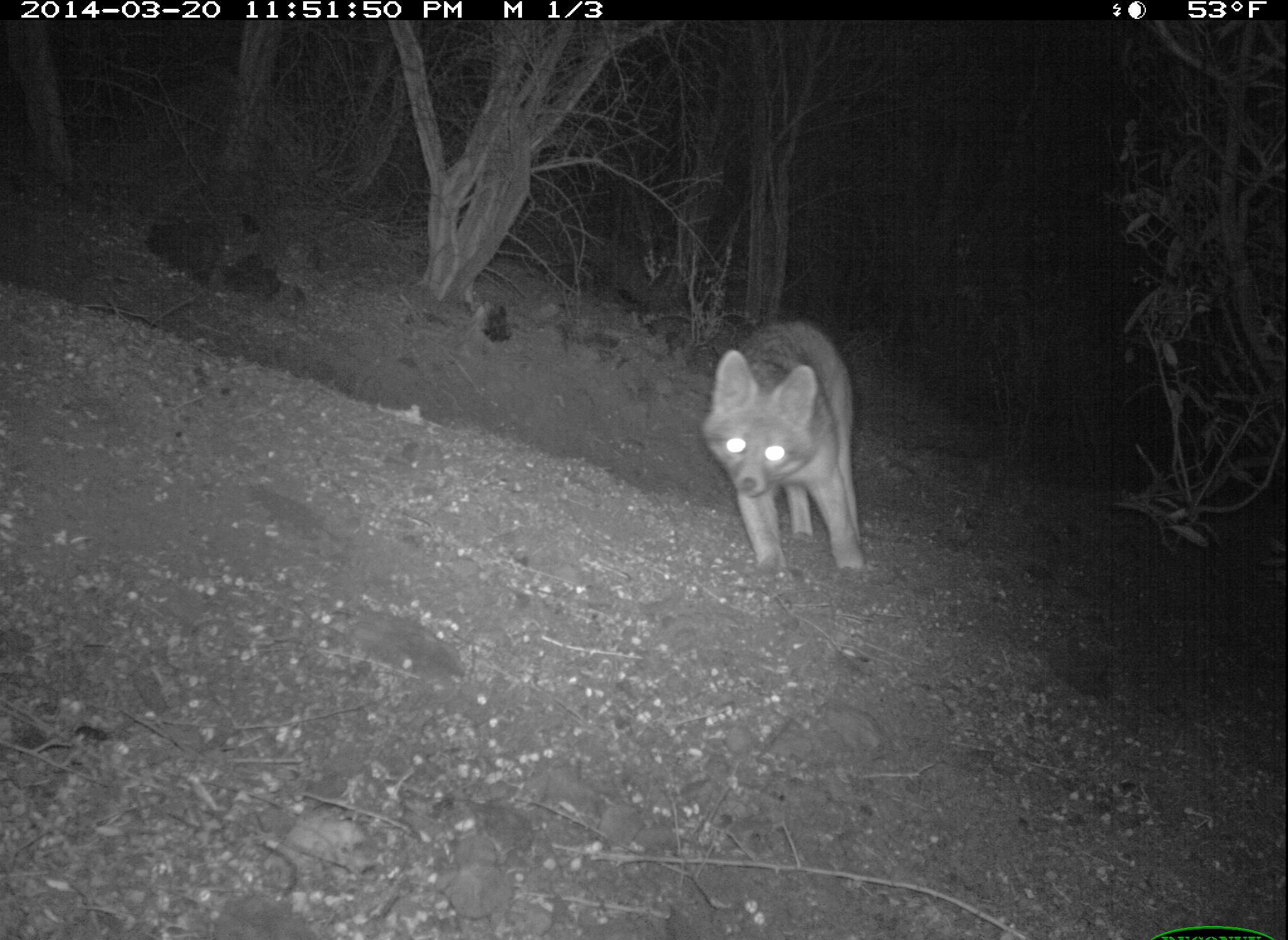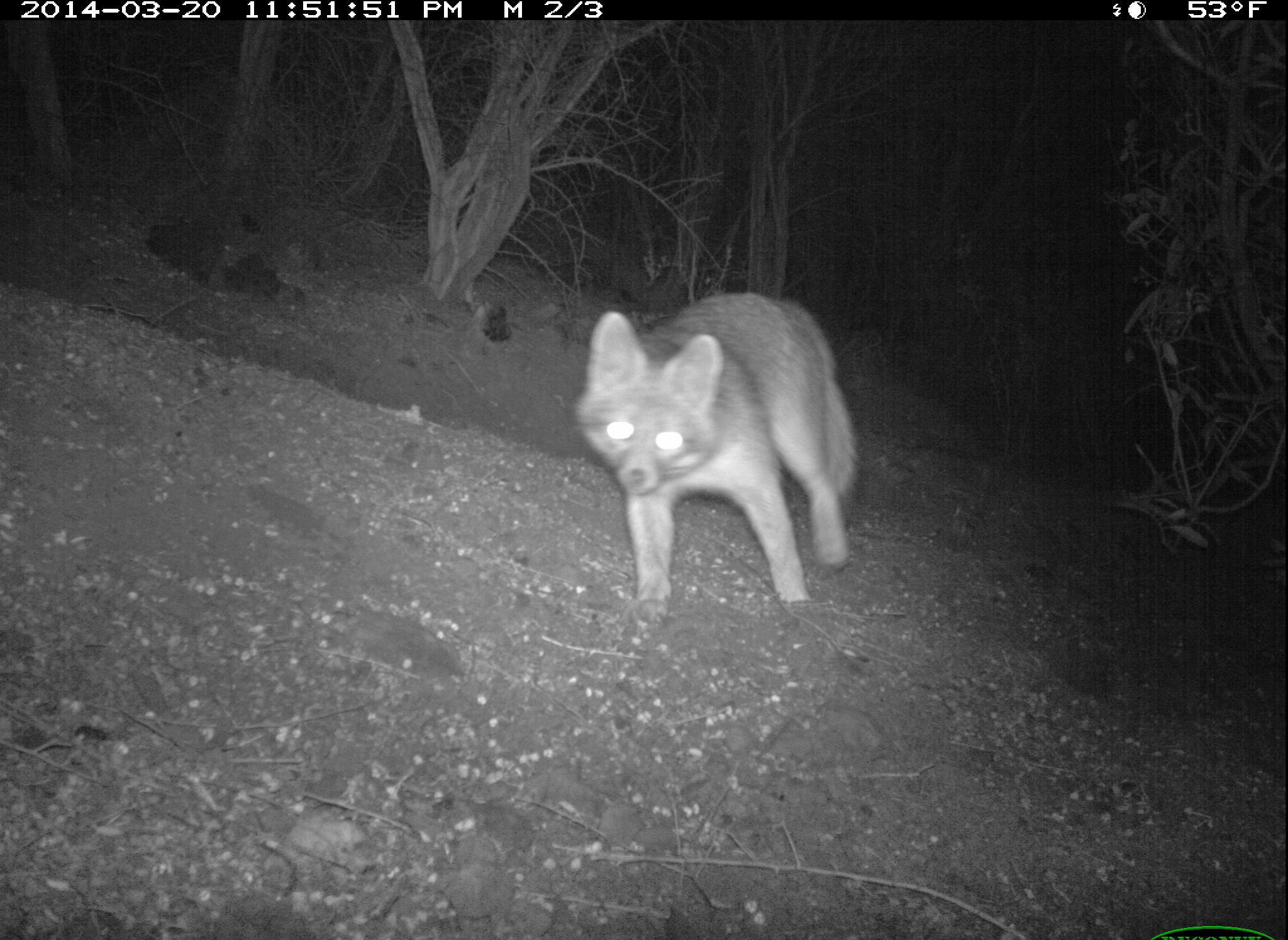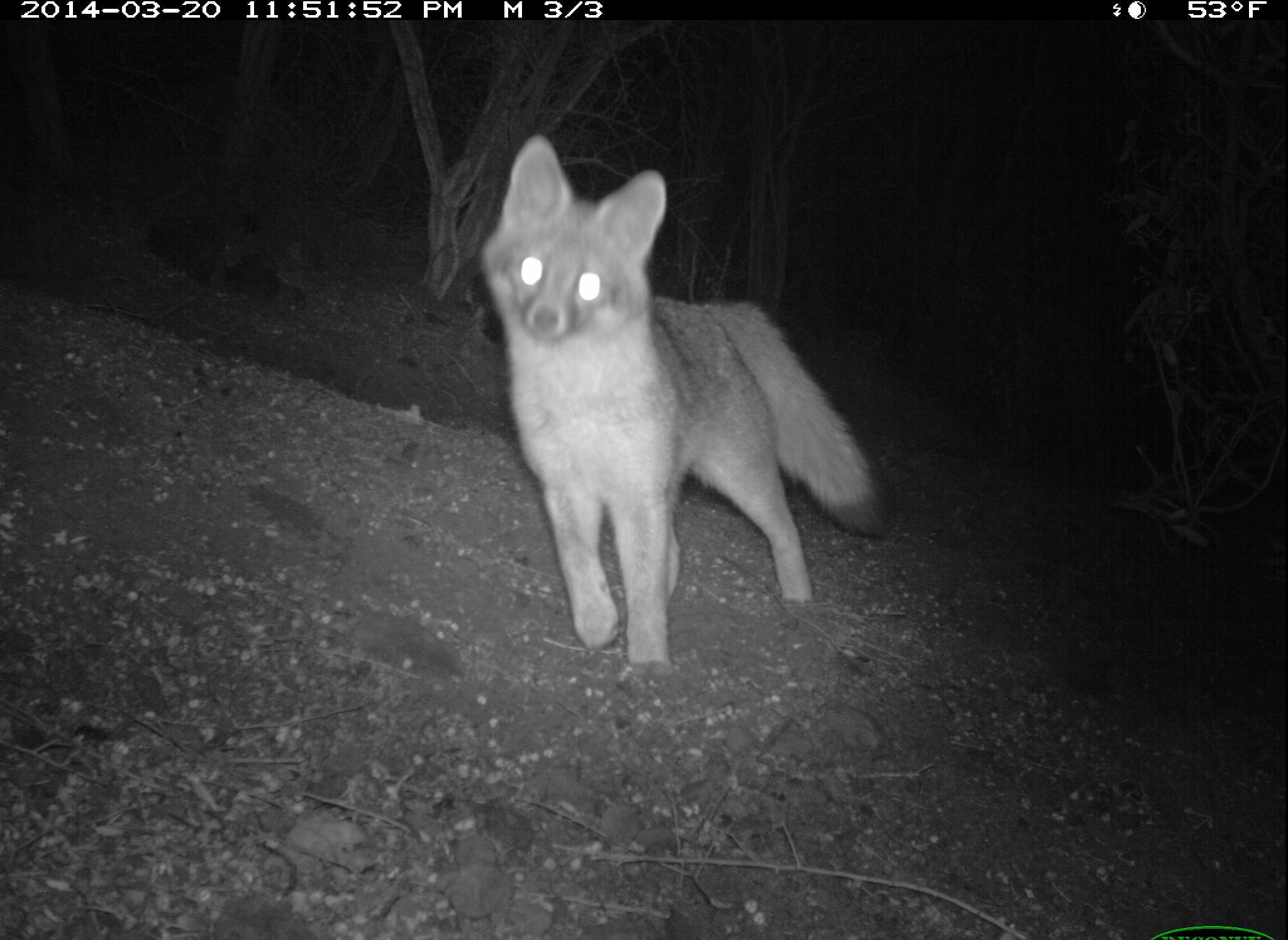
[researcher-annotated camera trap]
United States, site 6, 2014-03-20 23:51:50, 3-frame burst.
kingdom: Animalia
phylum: Chordata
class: Mammalia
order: Carnivora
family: Canidae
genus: Urocyon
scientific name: Urocyon cinereoargenteus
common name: gray fox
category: fox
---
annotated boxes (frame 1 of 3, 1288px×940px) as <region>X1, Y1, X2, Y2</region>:
fox: <region>700, 318, 869, 576</region>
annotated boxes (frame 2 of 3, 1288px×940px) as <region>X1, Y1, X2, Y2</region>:
fox: <region>576, 294, 859, 623</region>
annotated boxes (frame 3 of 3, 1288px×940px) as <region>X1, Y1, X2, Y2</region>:
fox: <region>480, 135, 892, 680</region>